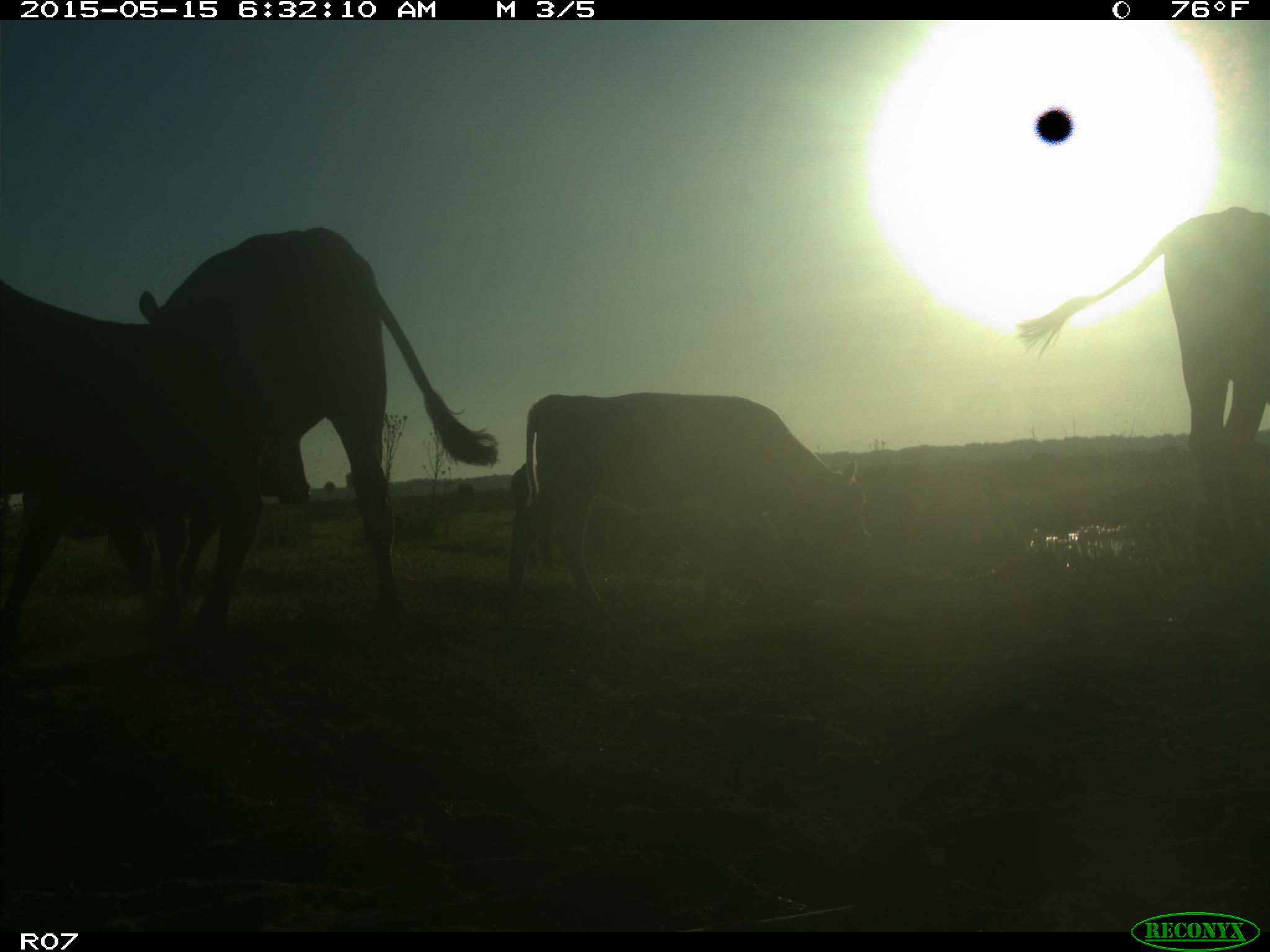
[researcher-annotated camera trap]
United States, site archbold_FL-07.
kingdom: Animalia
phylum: Chordata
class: Mammalia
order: Artiodactyla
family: Bovidae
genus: Bos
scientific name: Bos taurus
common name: domestic cow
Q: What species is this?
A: Bos taurus (domestic cow).